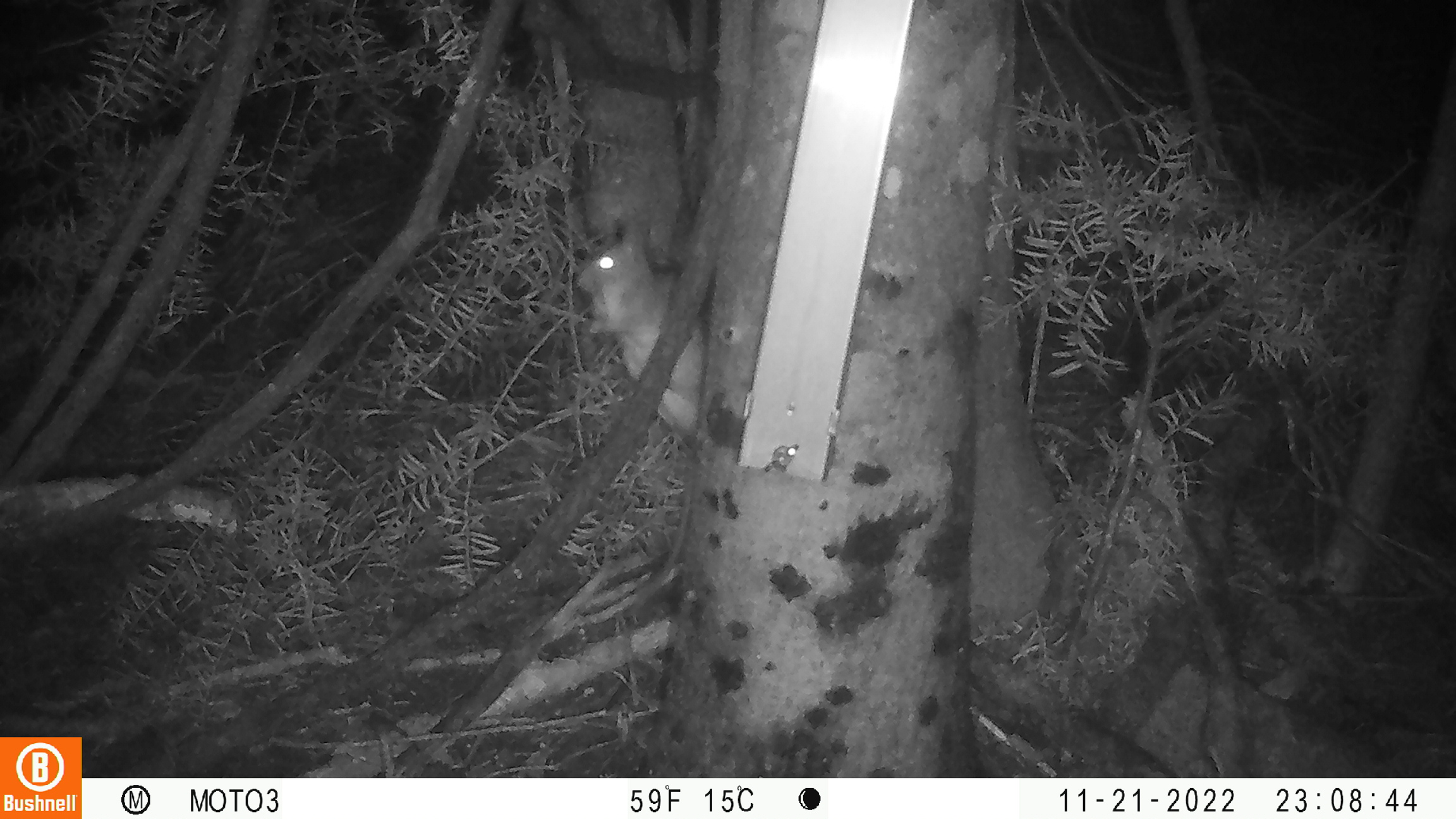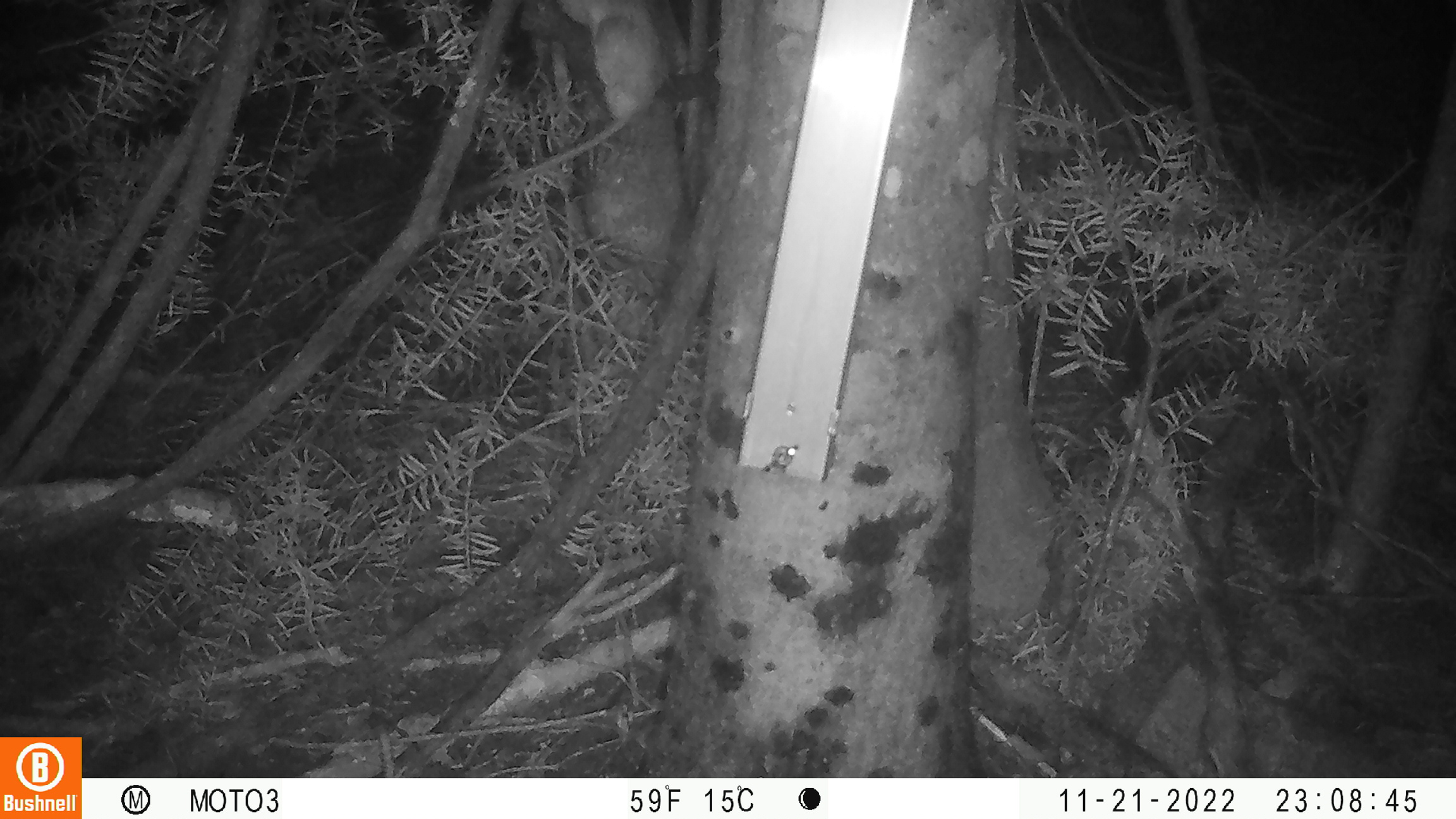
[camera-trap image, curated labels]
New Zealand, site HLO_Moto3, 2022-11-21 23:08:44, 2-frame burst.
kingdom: Animalia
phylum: Chordata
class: Mammalia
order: Rodentia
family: Muridae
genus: Rattus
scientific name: Rattus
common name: rat